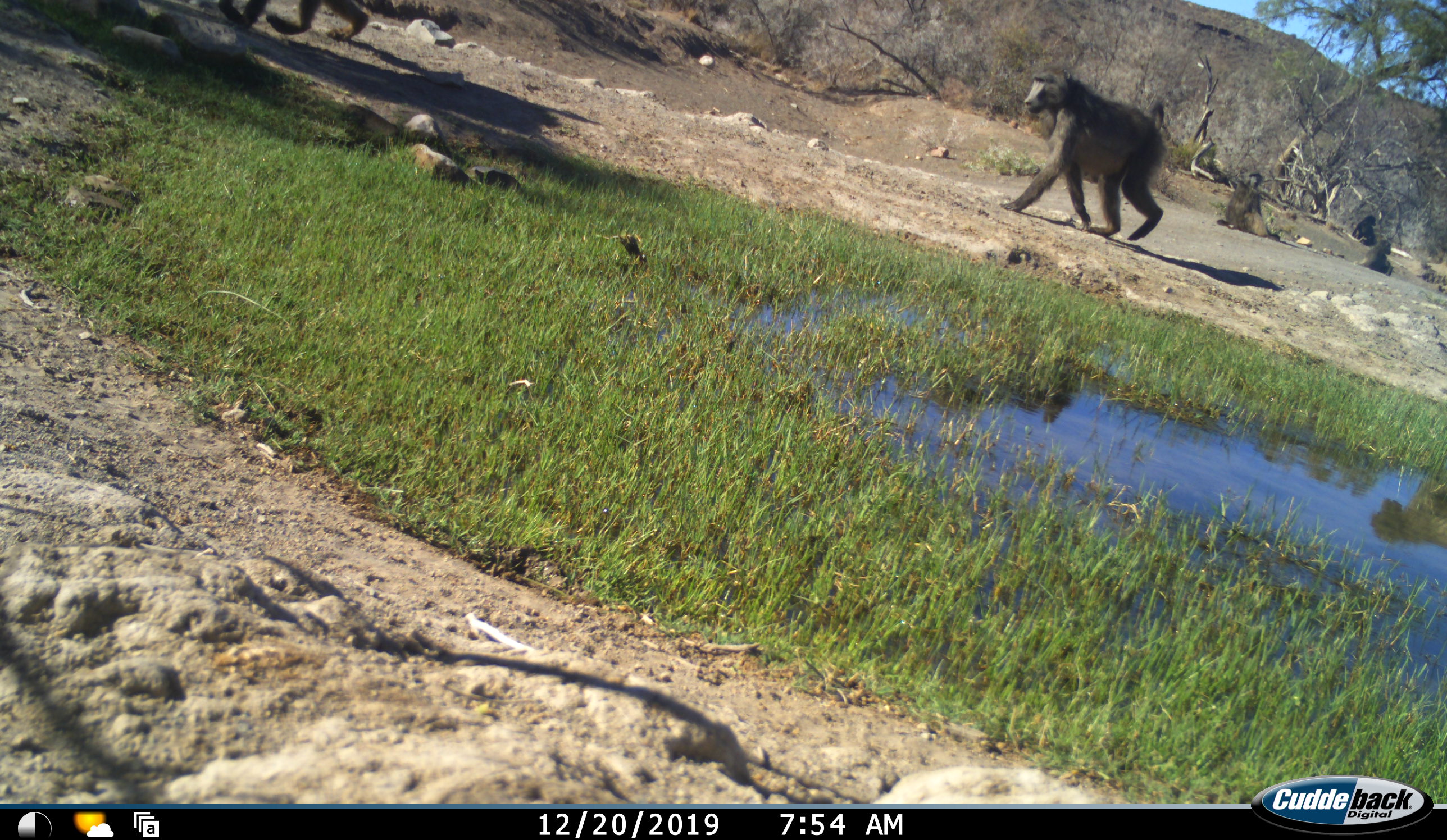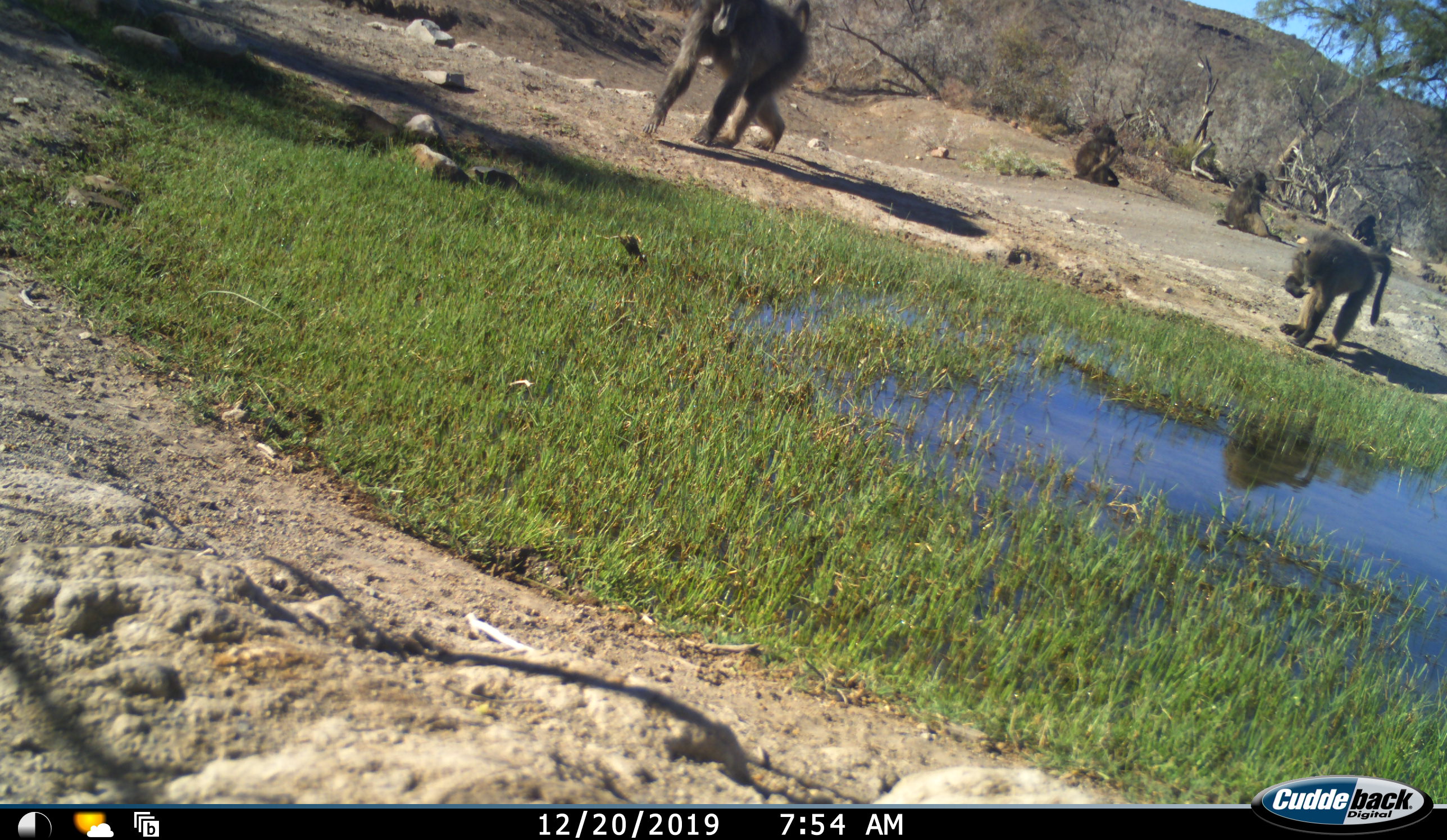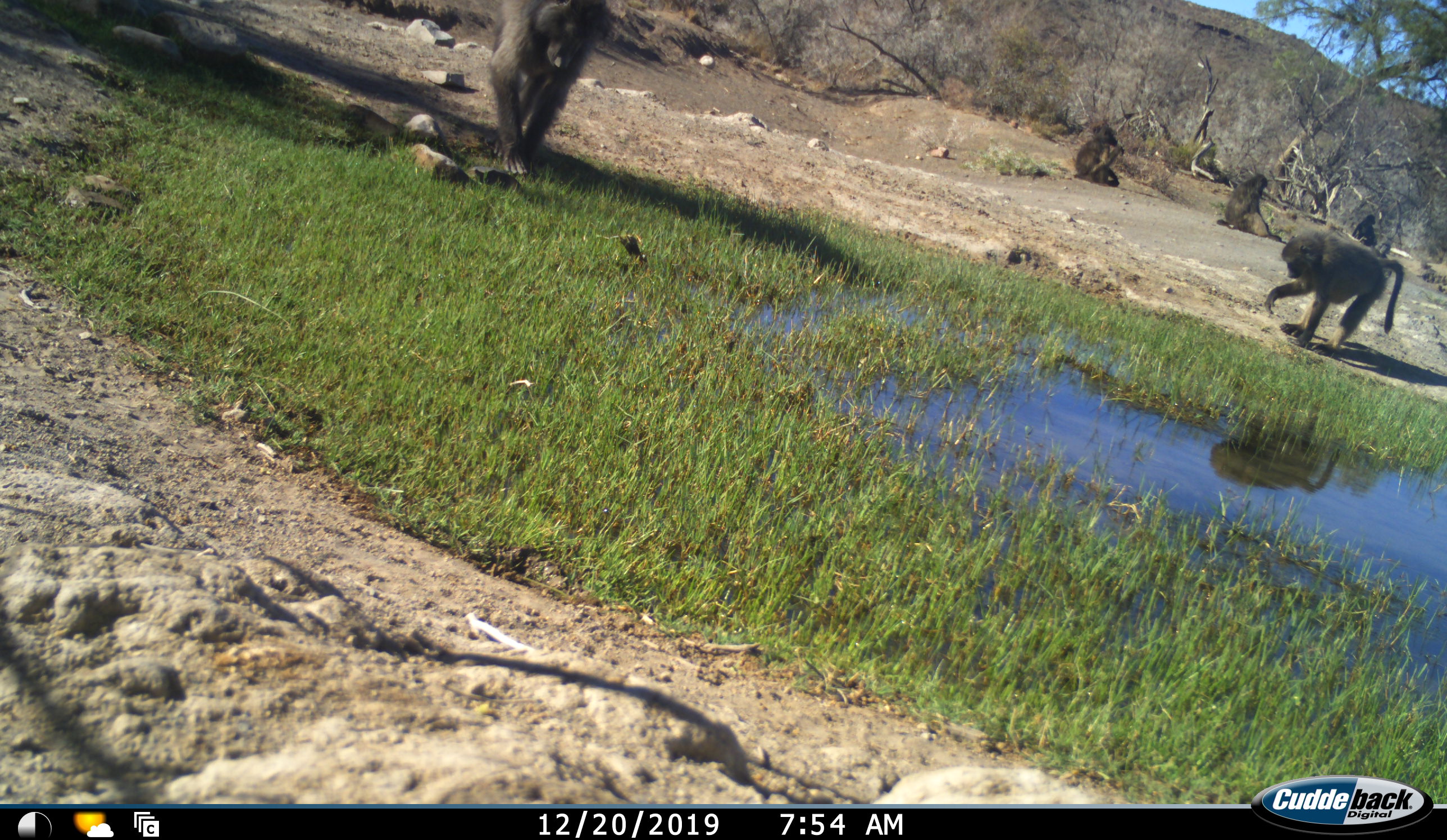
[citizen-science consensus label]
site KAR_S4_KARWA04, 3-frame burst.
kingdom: Animalia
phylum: Chordata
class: Mammalia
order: Primates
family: Cercopithecidae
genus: Papio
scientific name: Papio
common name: baboon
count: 6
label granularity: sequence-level